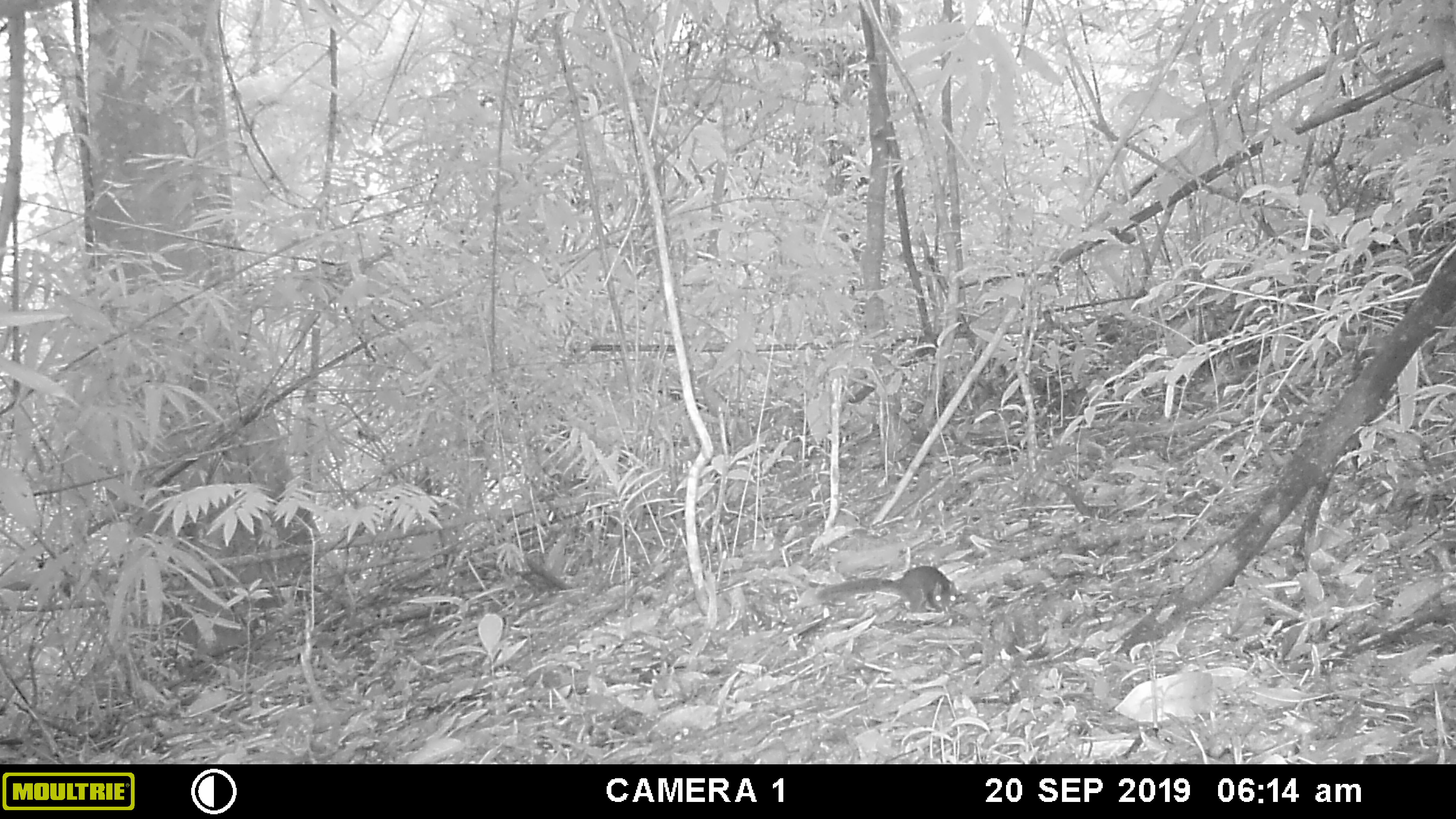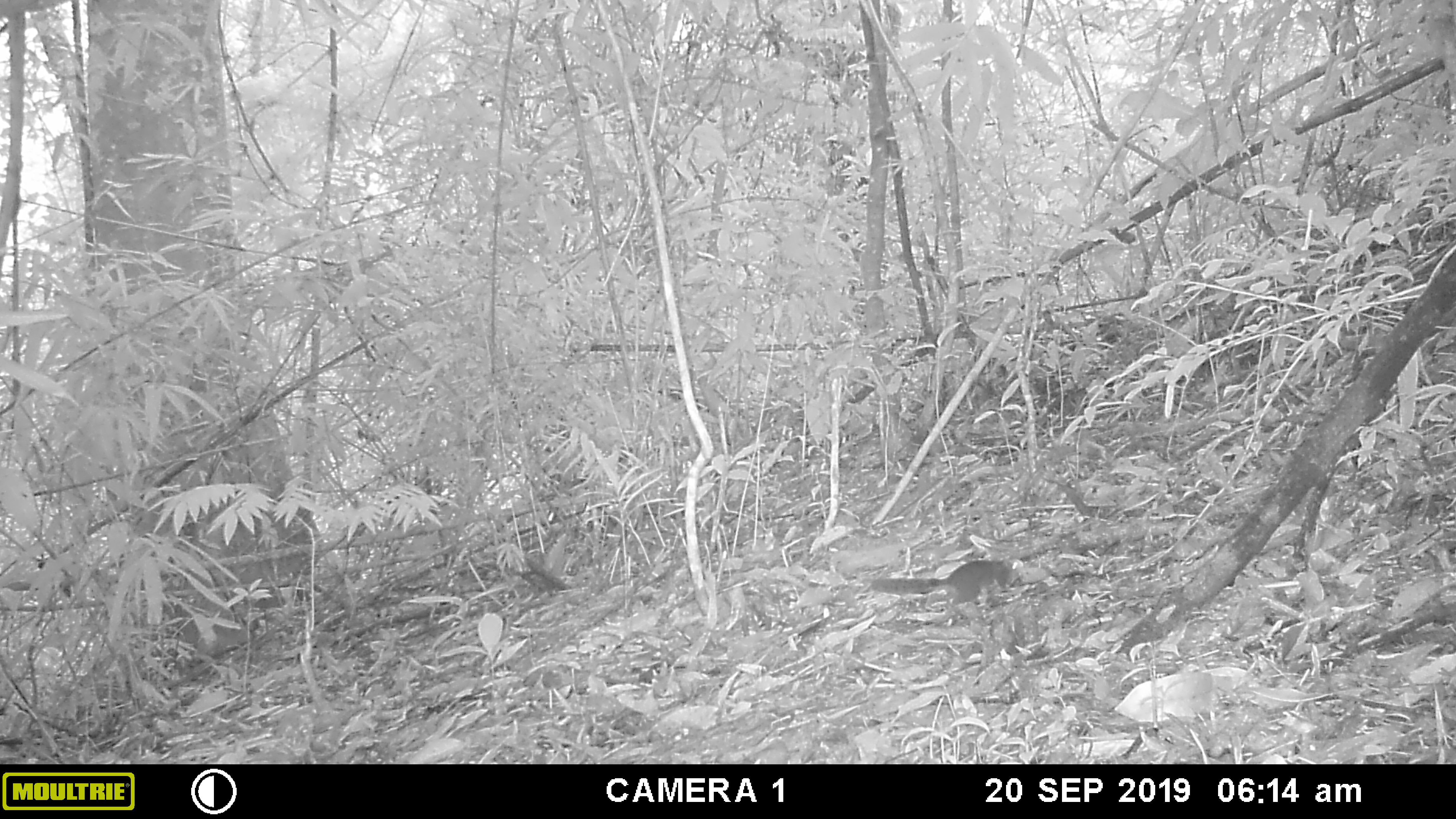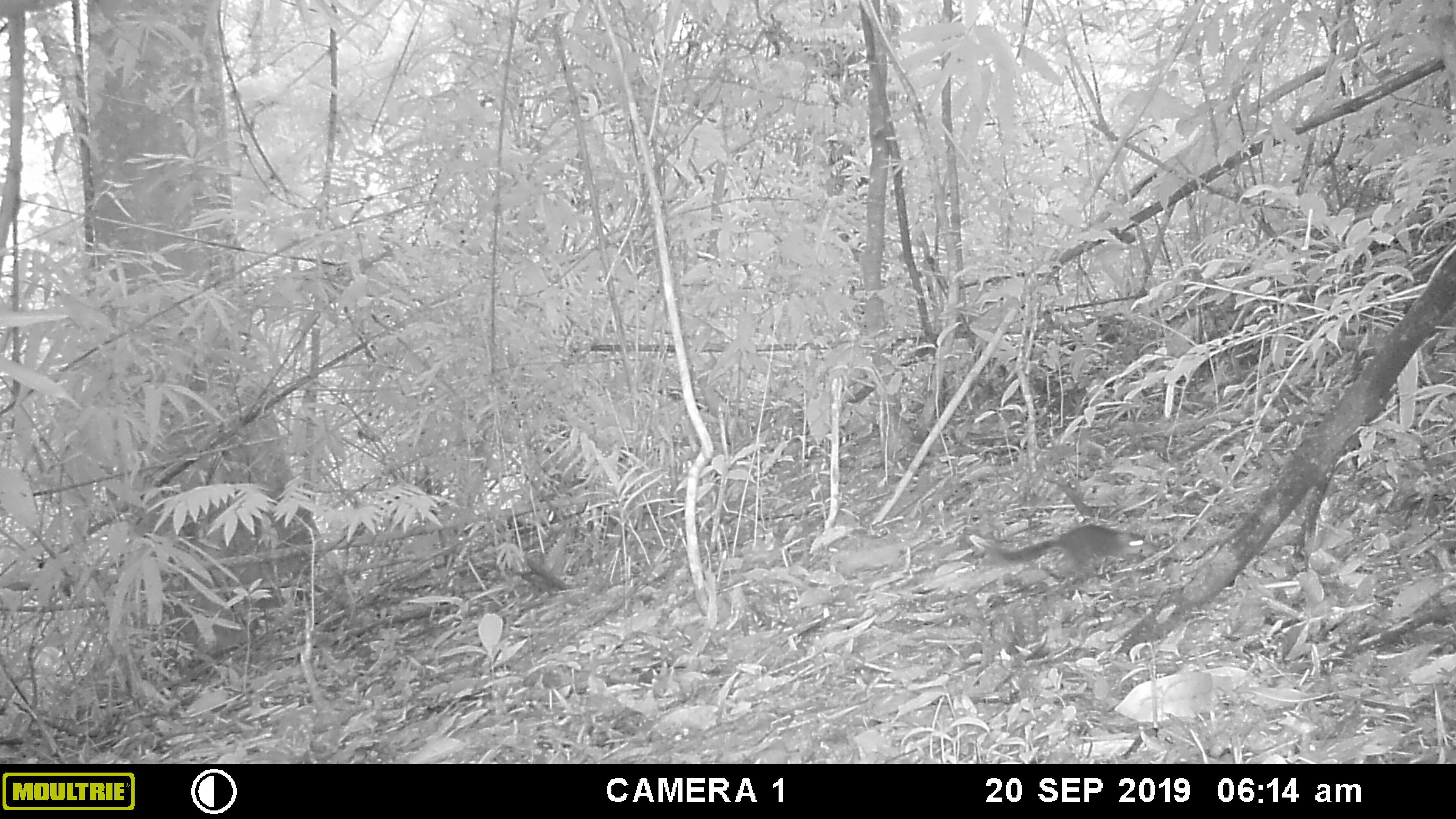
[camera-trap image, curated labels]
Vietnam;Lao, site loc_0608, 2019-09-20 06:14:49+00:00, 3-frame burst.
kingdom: Animalia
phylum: Chordata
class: Mammalia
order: Rodentia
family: Sciuridae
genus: Dremomys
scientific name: Dremomys rufigenis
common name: red-cheeked squirrel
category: red cheeked squirrel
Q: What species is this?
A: Red cheeked squirrel (red-cheeked squirrel) (Dremomys rufigenis).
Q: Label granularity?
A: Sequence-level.